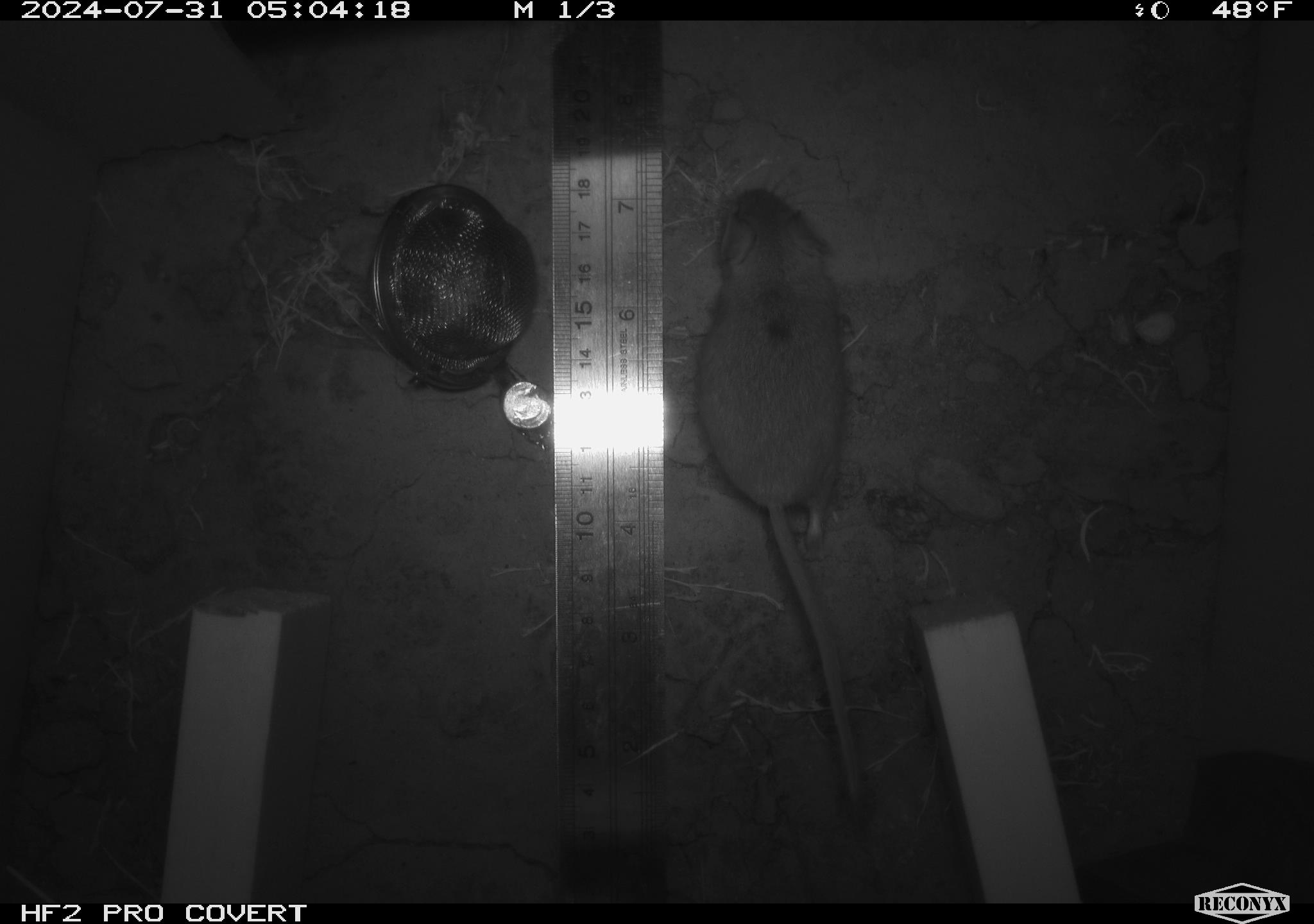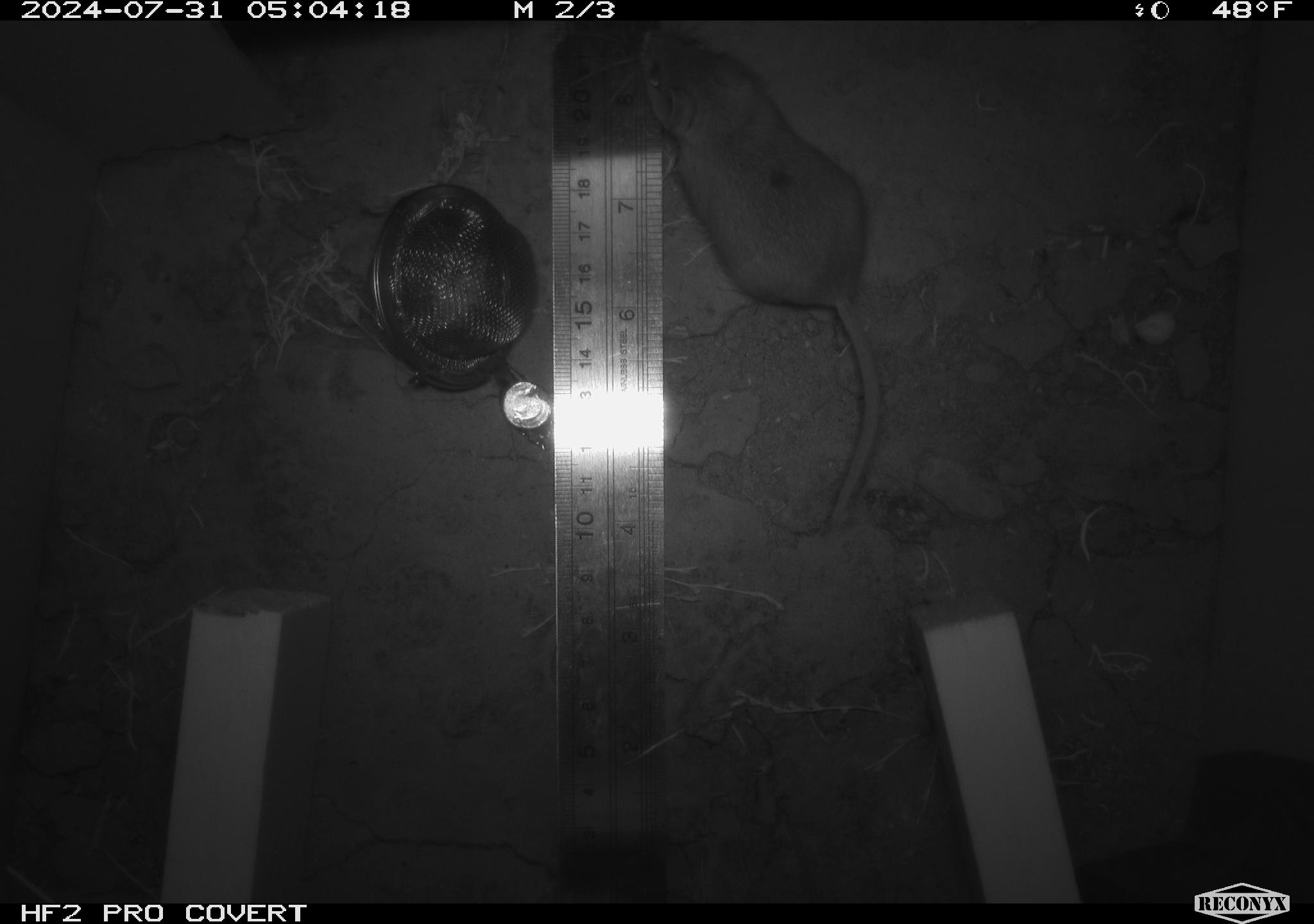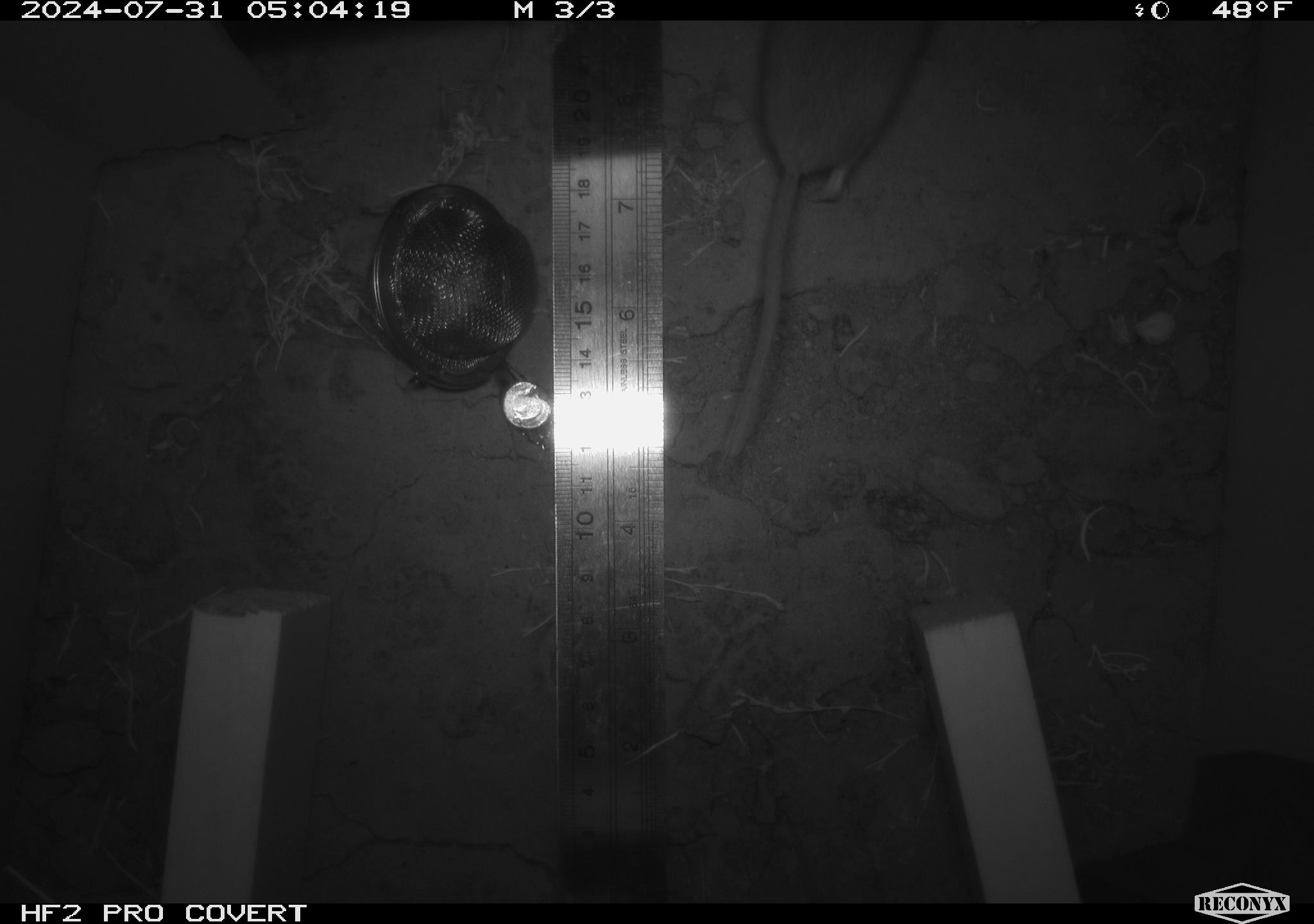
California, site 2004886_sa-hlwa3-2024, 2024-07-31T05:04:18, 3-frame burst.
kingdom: Animalia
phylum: Chordata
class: Mammalia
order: Rodentia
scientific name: Rodentia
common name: mouse species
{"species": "mouse species (Rodentia)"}